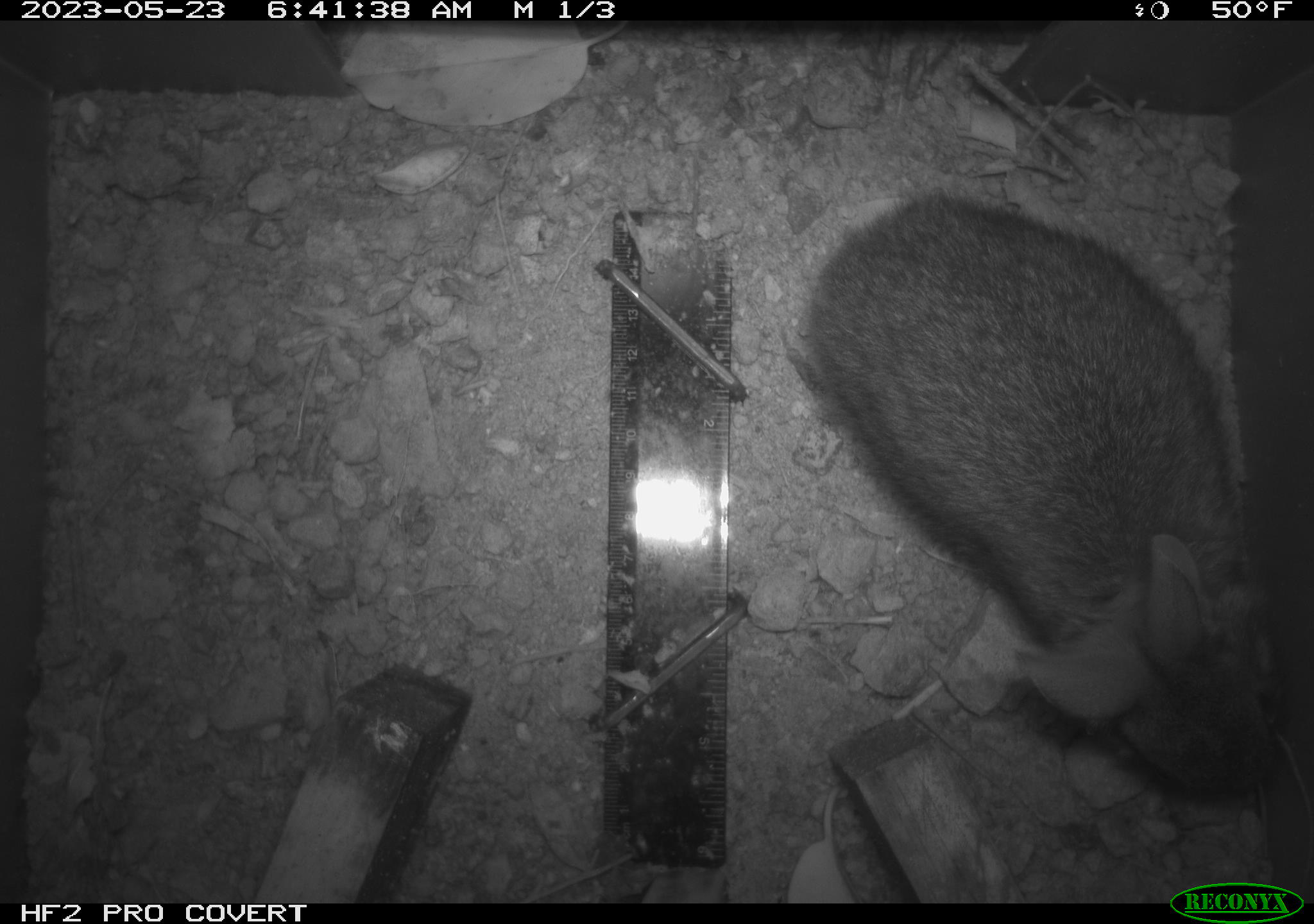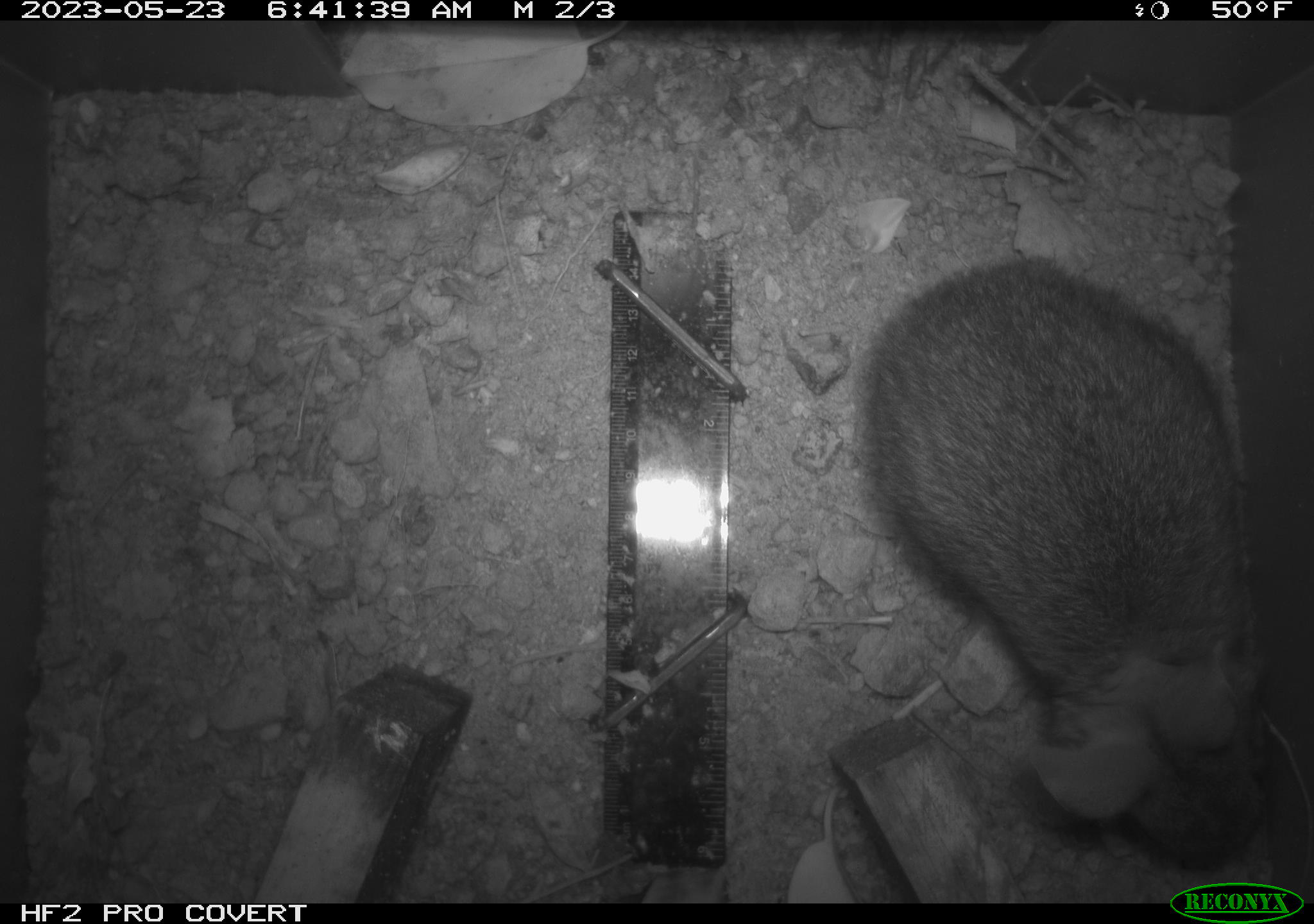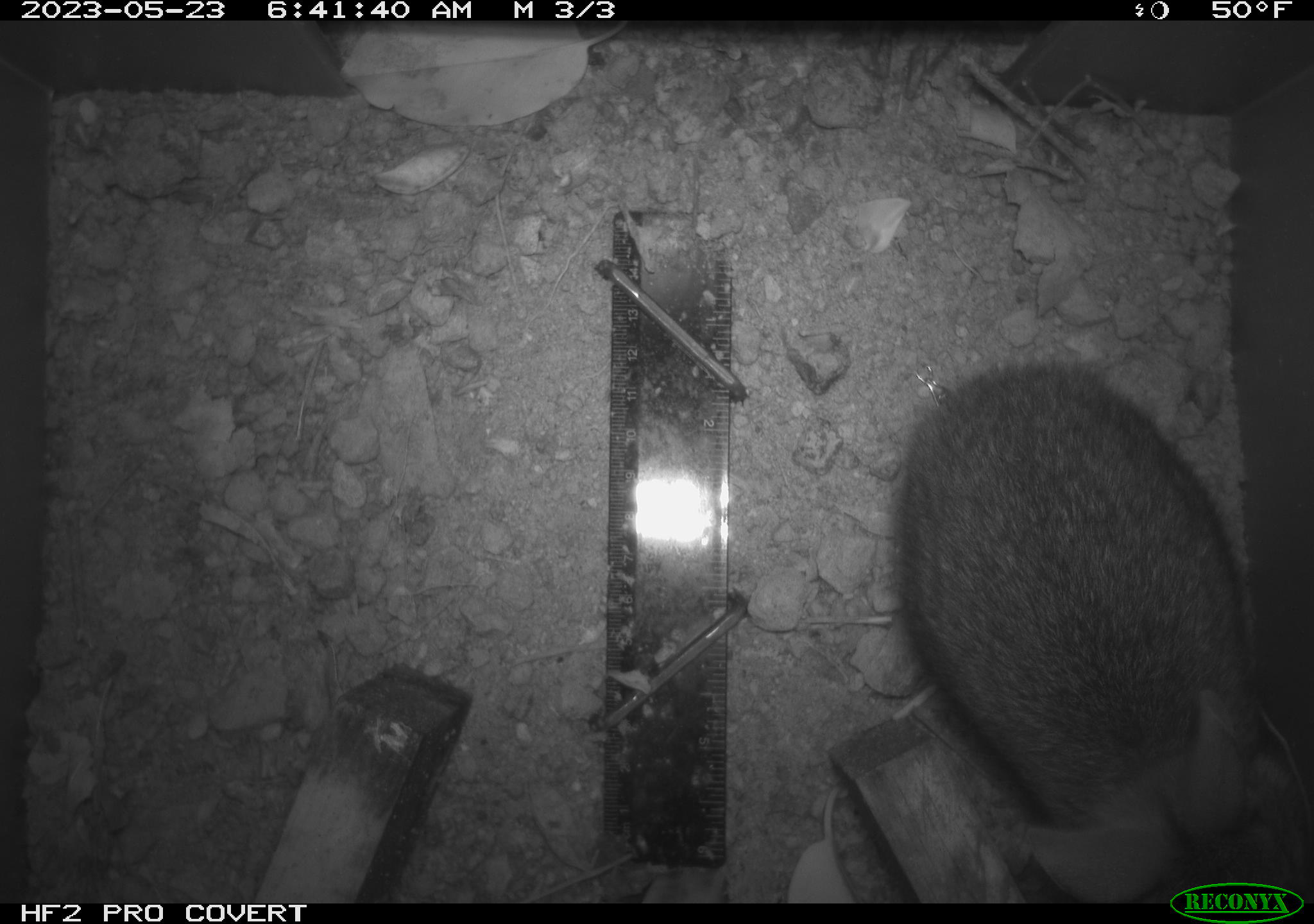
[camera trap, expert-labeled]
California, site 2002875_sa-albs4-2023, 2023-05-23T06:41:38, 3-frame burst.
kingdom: Animalia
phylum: Chordata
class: Mammalia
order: Lagomorpha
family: Leporidae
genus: Sylvilagus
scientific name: Sylvilagus bachmani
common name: brush rabbit